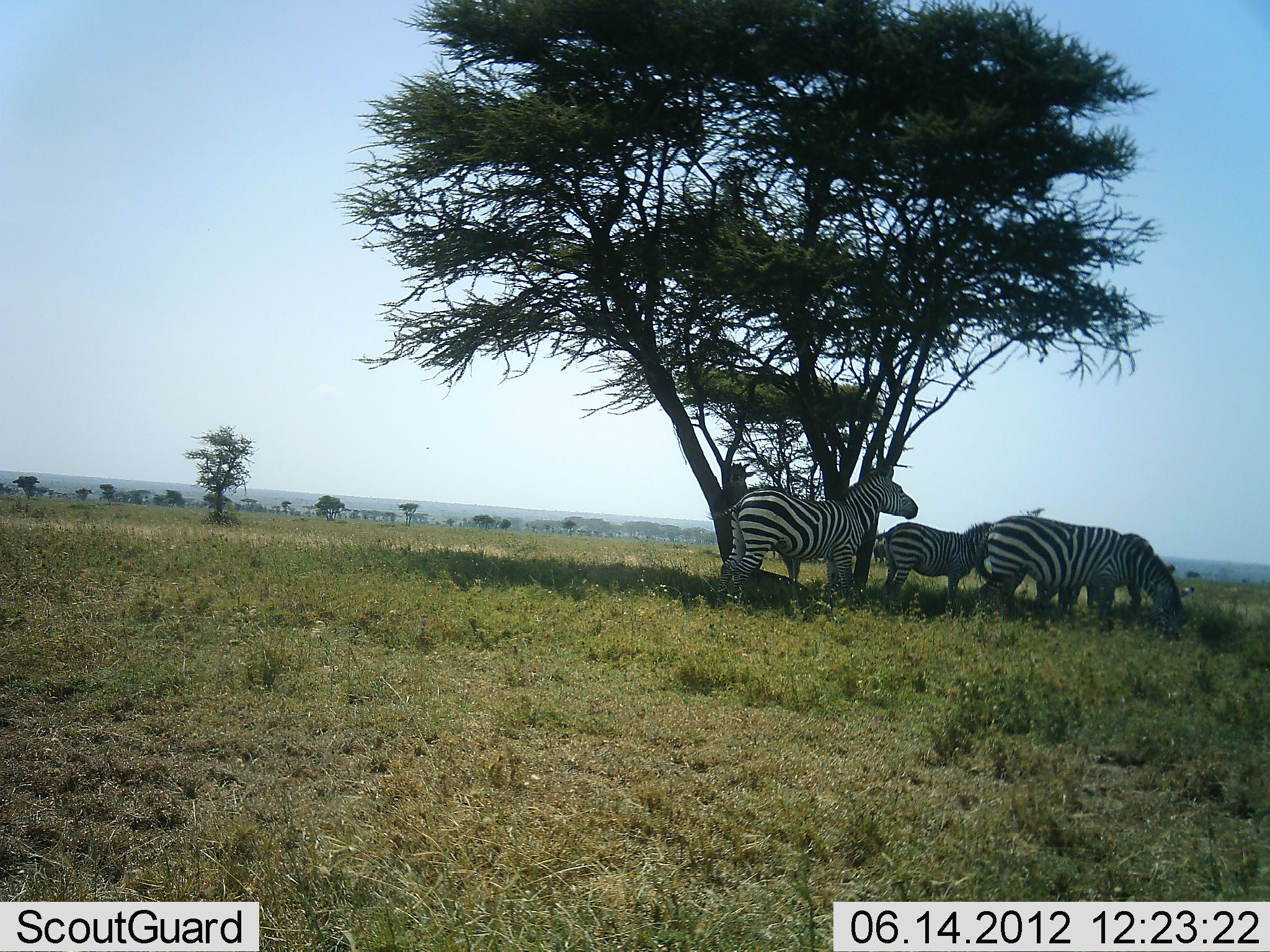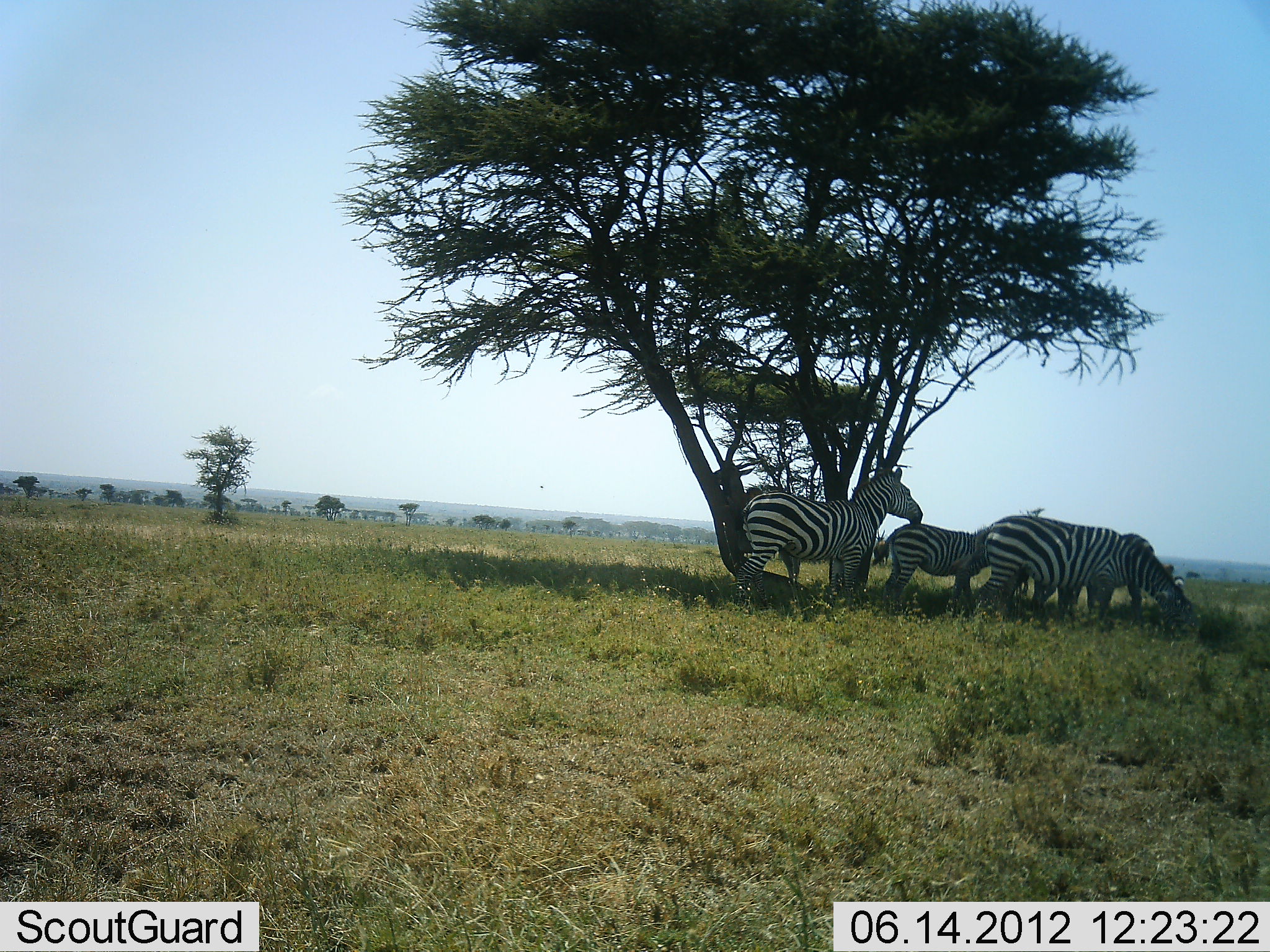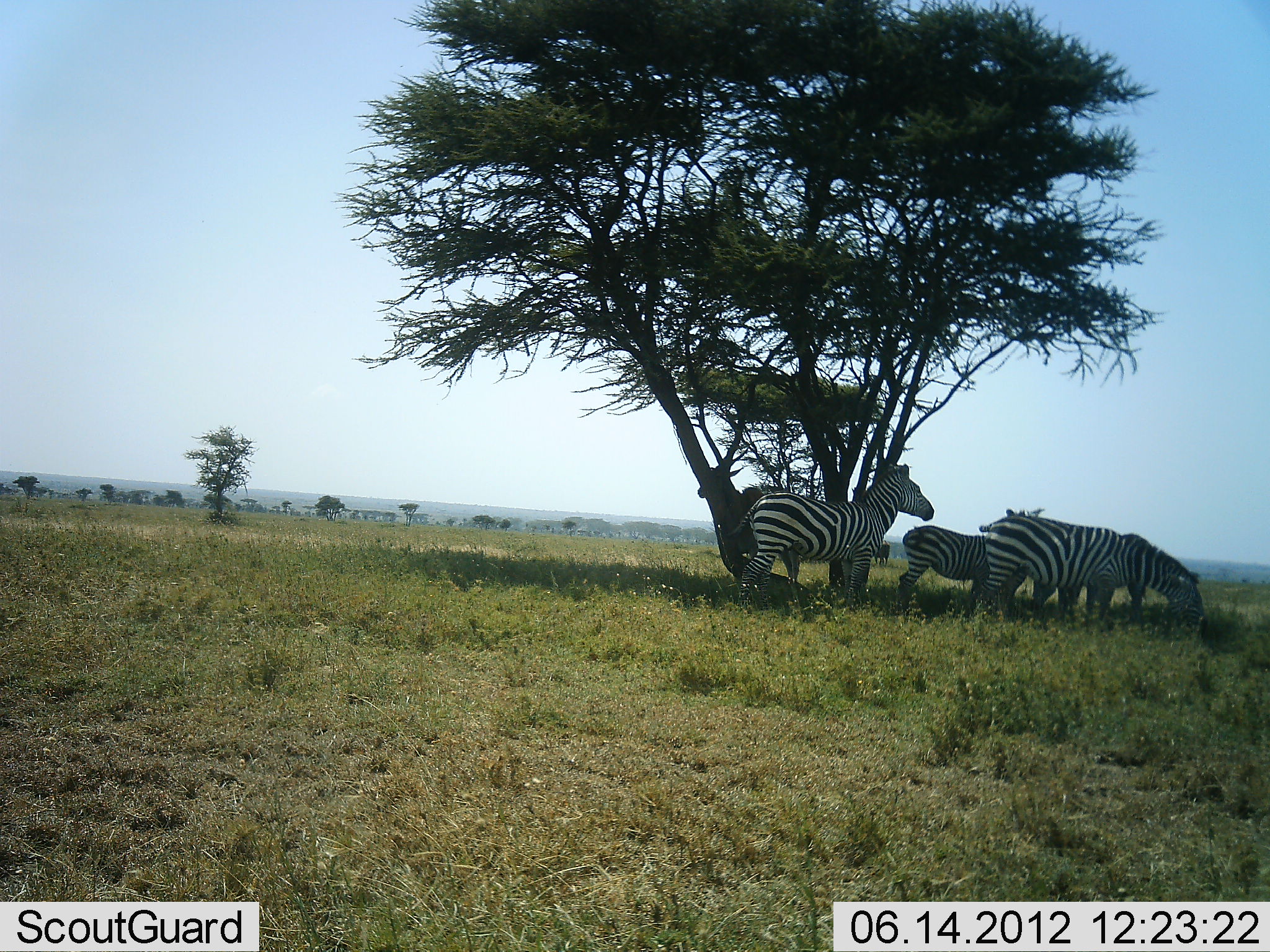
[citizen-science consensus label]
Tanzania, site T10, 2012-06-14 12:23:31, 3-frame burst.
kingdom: Animalia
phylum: Chordata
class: Mammalia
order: Perissodactyla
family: Equidae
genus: Equus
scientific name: Equus quagga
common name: plains zebra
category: zebra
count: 4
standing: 77%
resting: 8%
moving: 8%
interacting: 8%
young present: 15%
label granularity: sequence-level